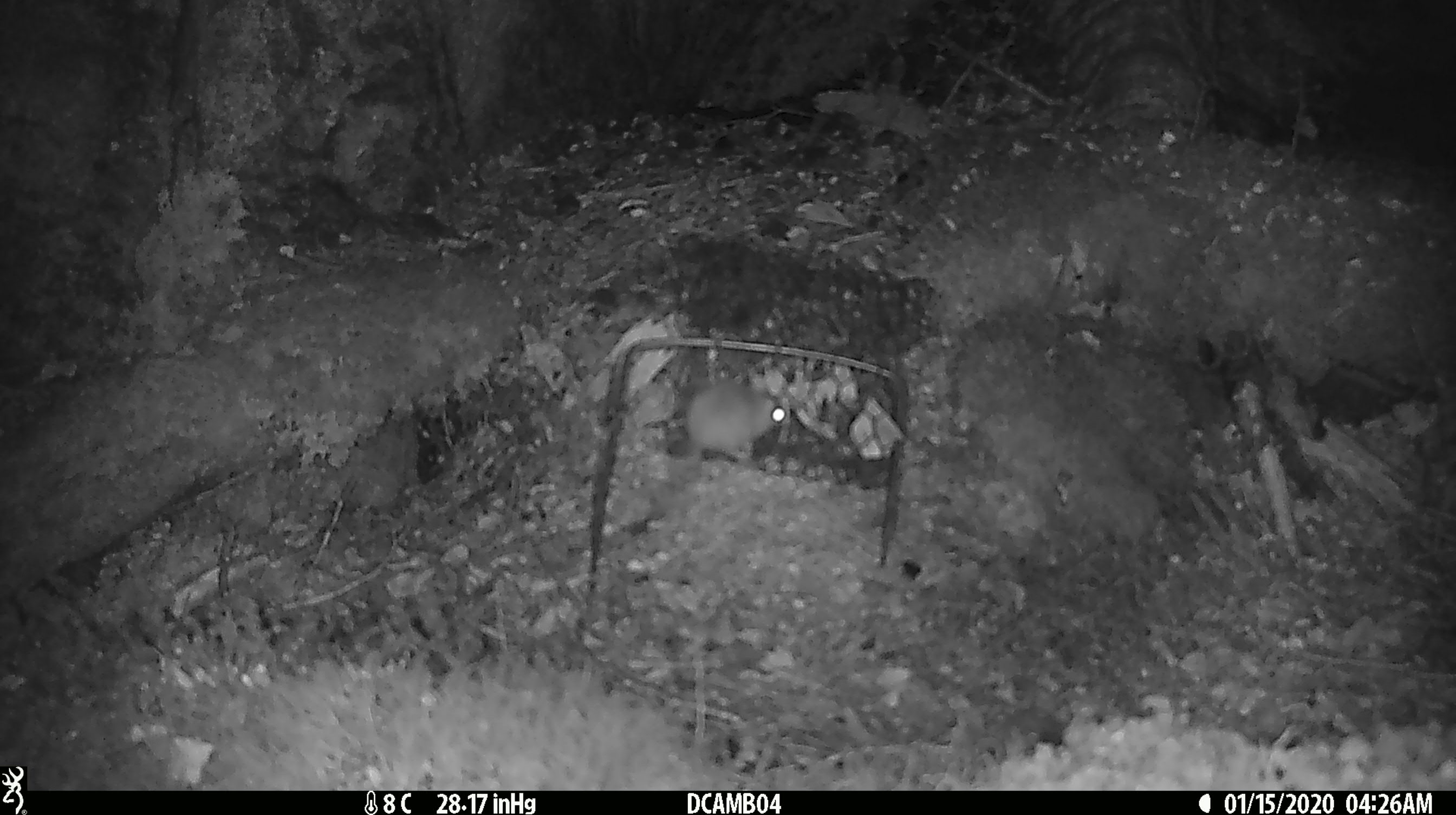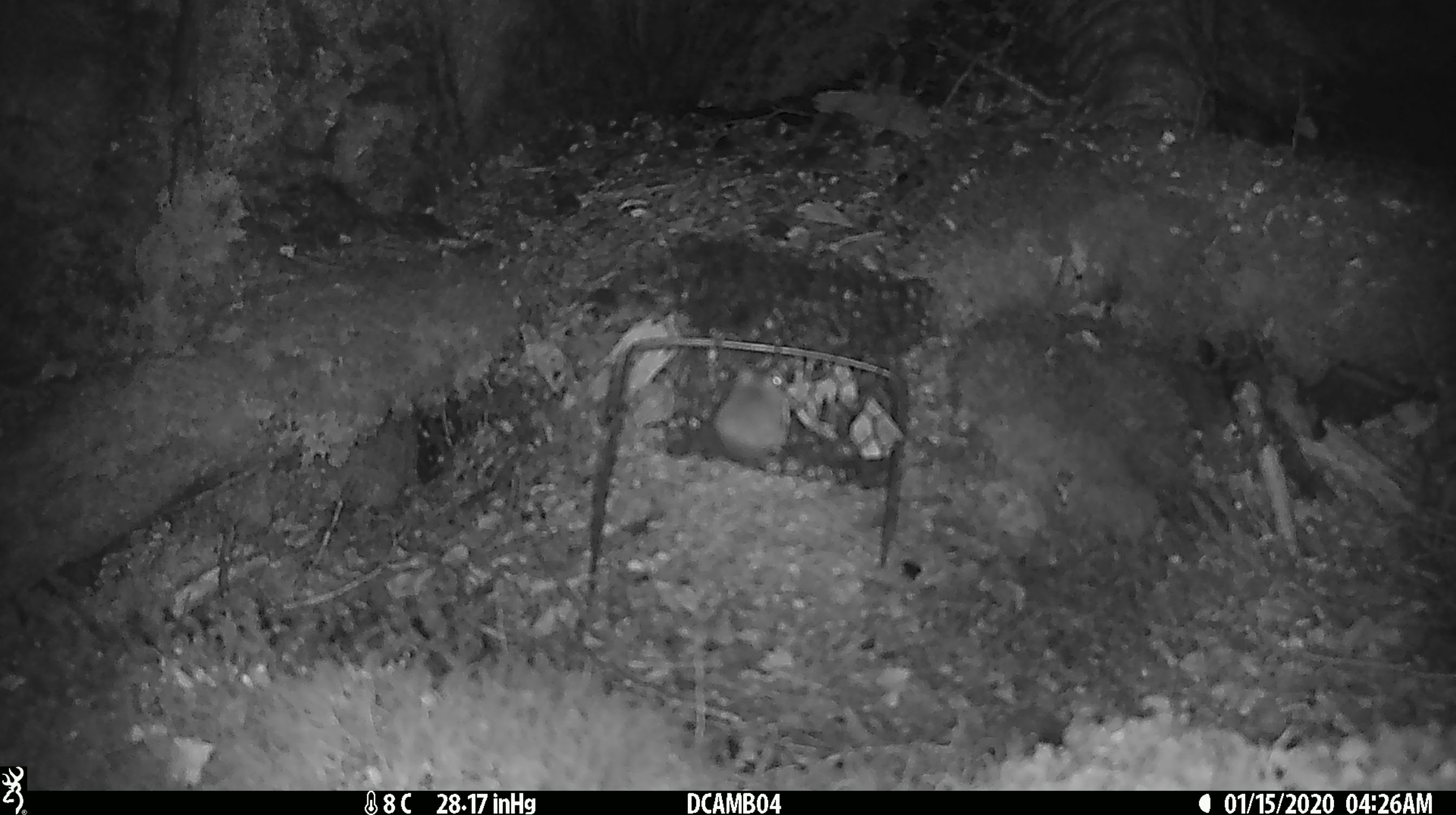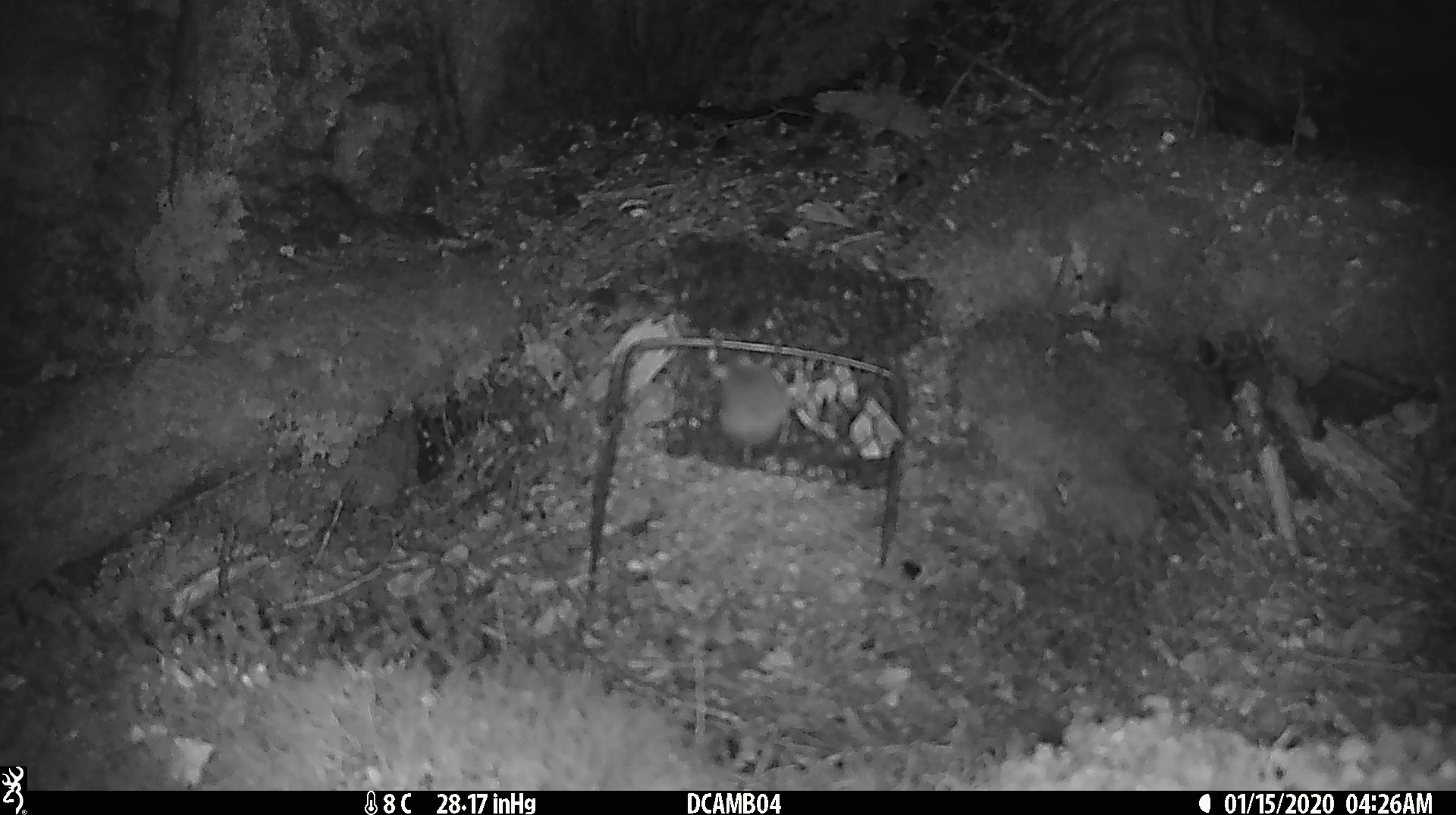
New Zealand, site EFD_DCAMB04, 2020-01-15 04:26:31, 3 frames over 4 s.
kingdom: Animalia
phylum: Chordata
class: Mammalia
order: Rodentia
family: Muridae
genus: Mus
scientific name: Mus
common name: mouse